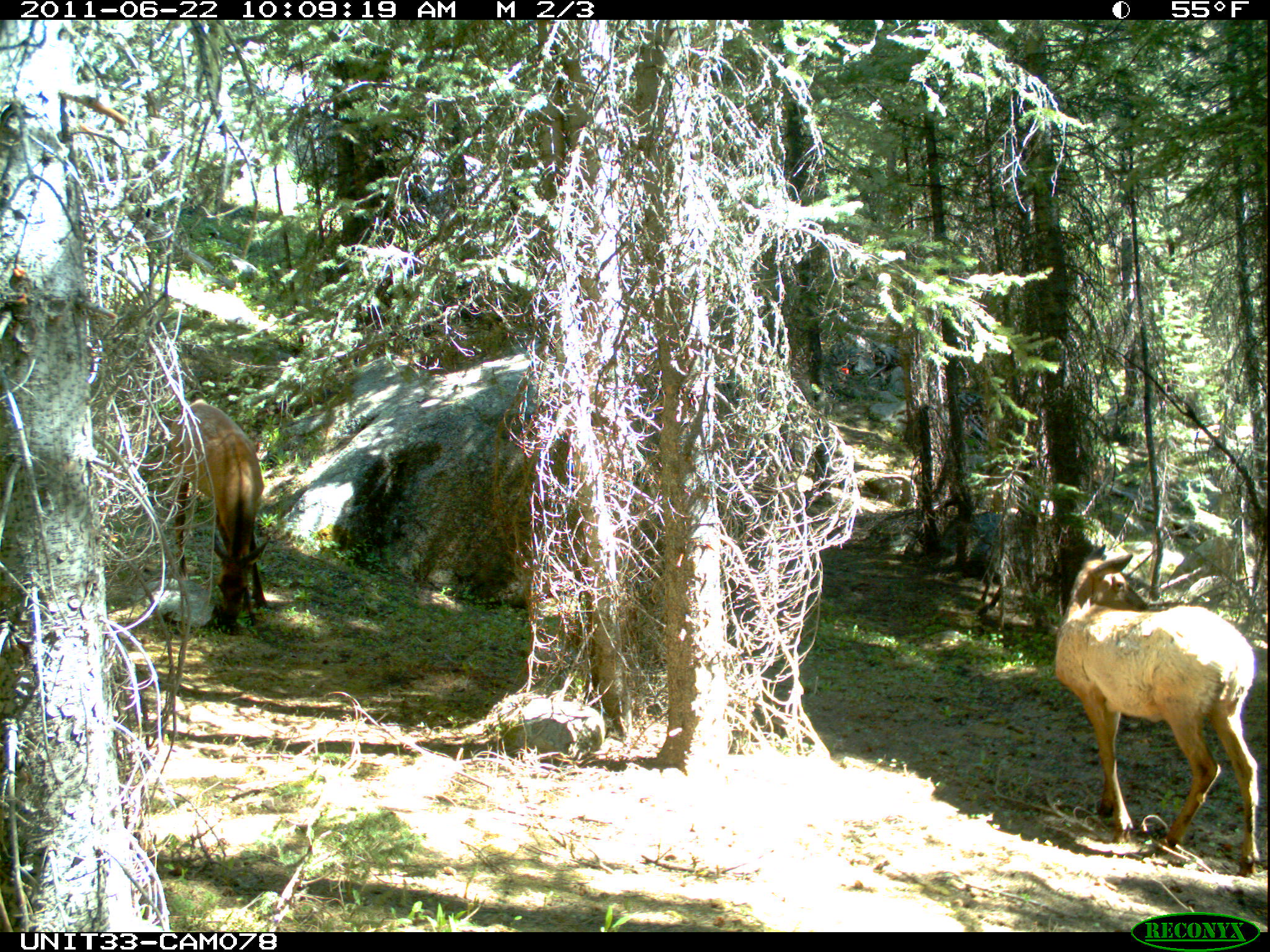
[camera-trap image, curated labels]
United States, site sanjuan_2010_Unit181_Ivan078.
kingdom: Animalia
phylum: Chordata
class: Mammalia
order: Artiodactyla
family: Cervidae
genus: Cervus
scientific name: Cervus elaphus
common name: red deer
Cervus elaphus (red deer).